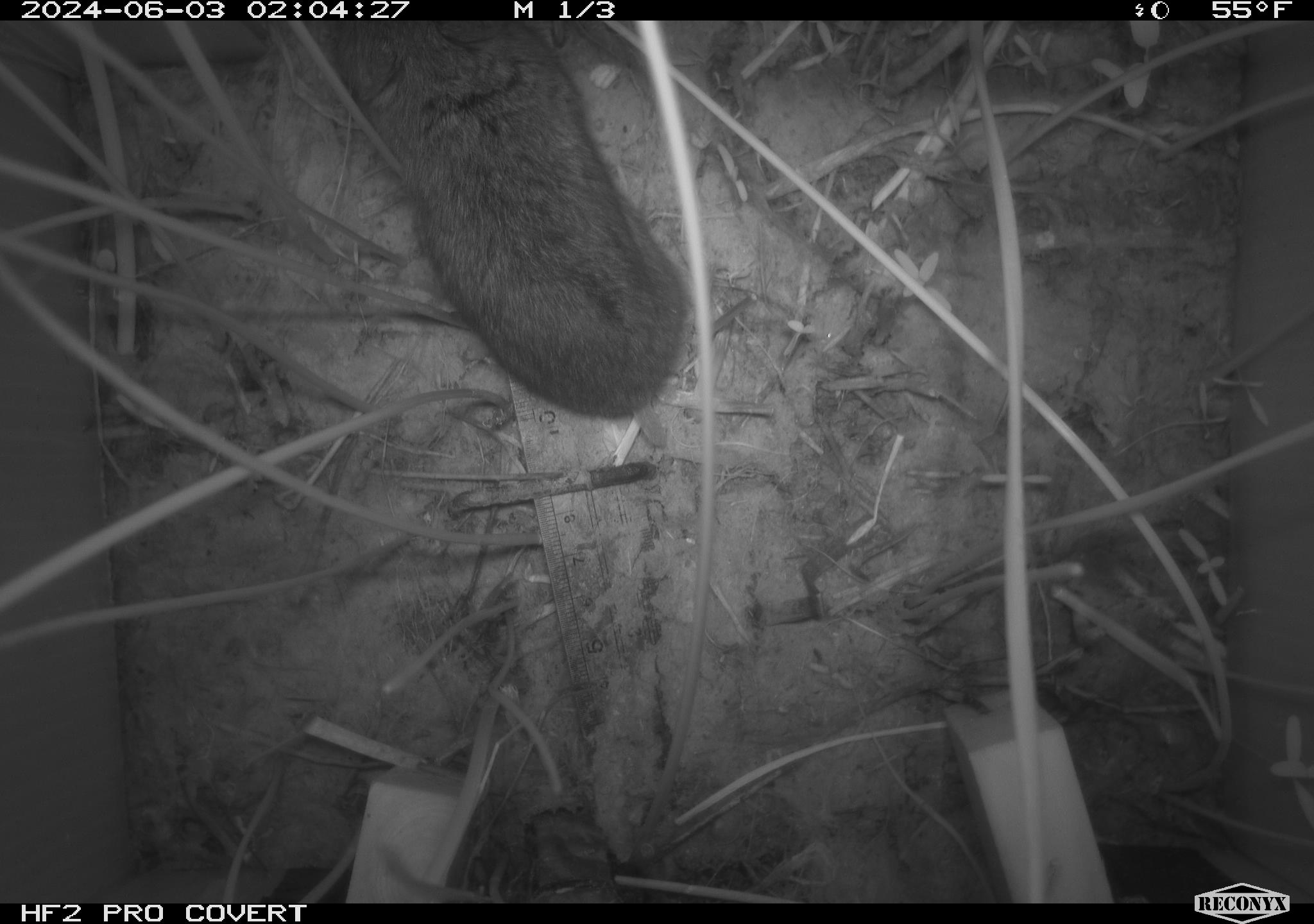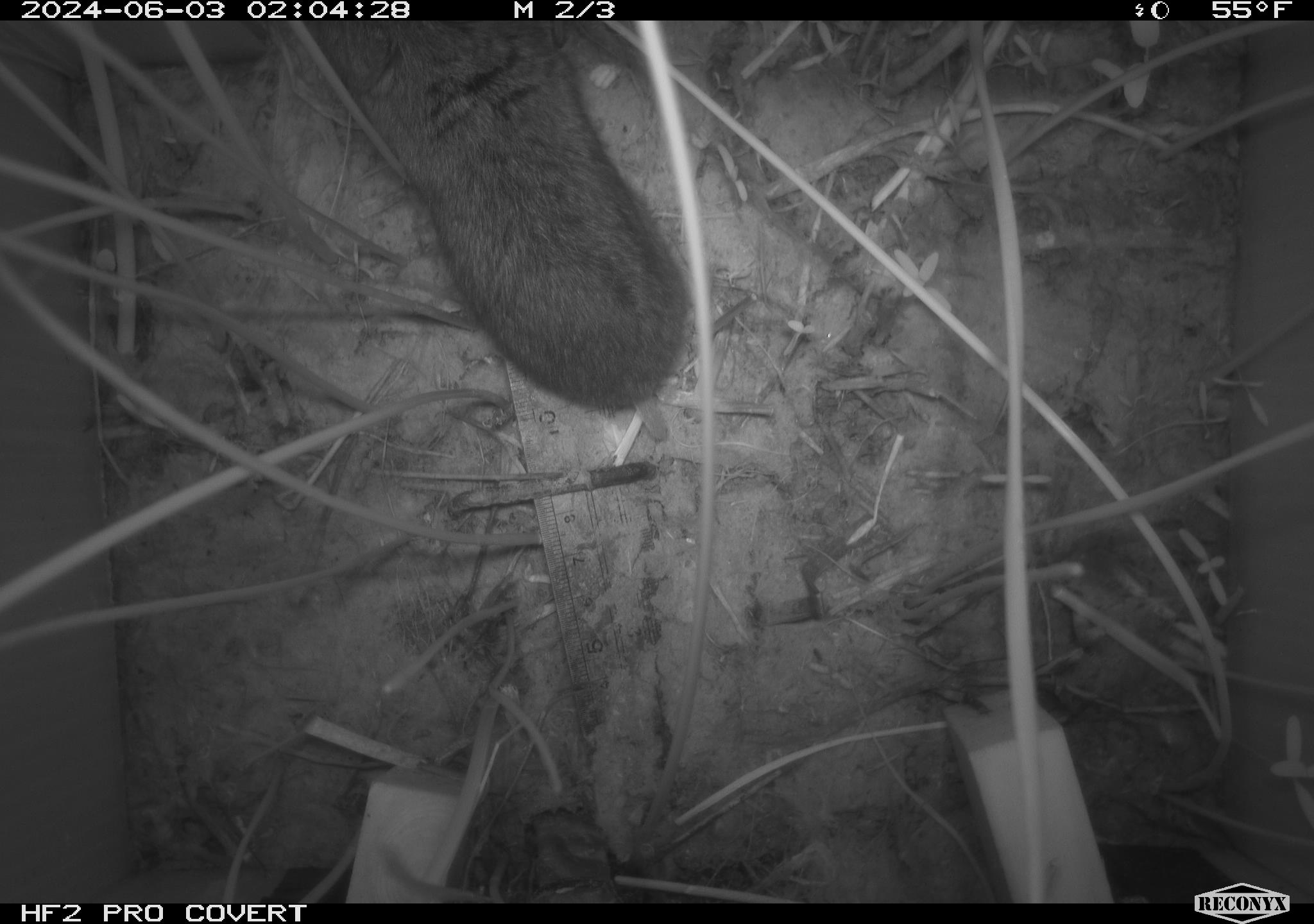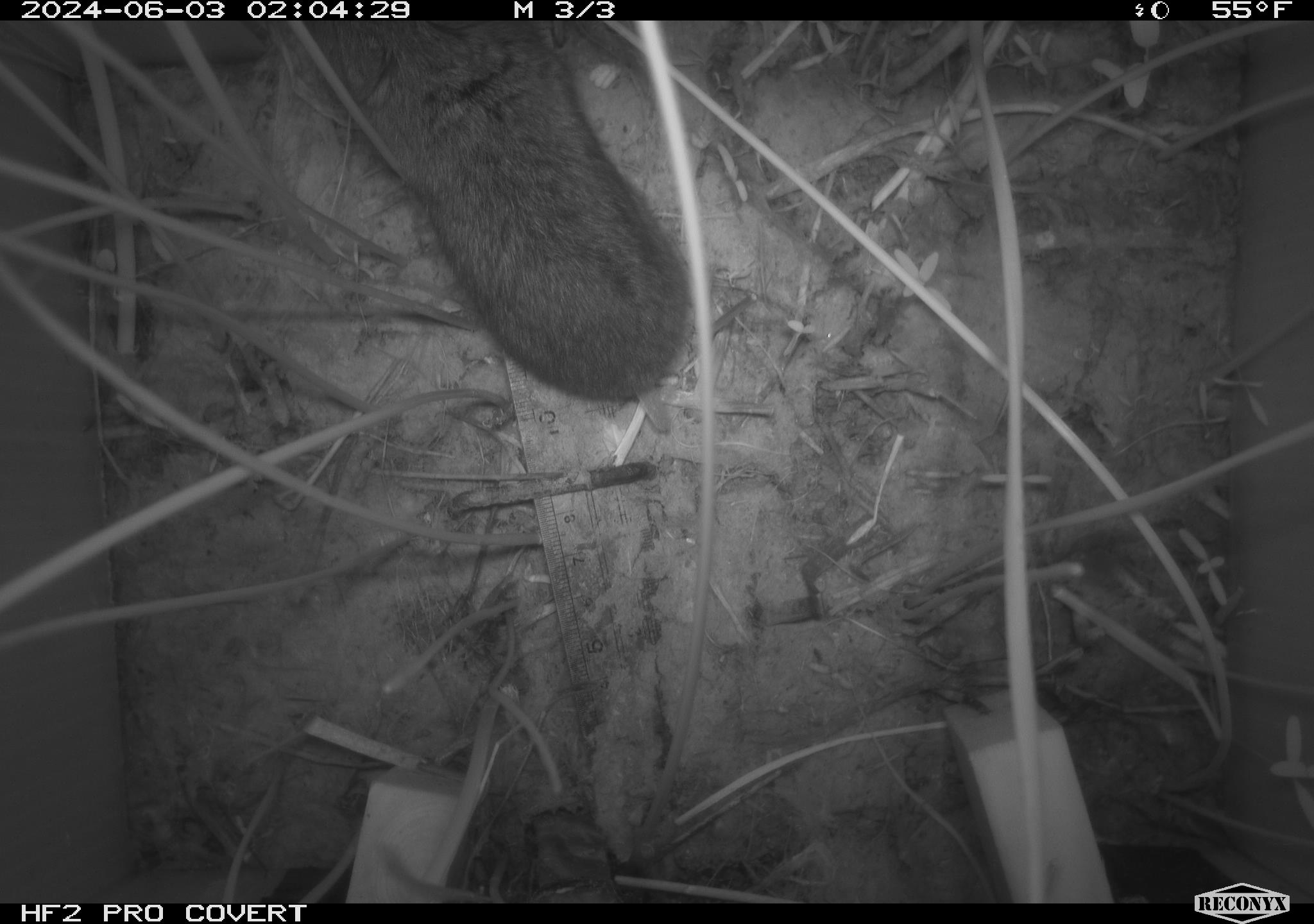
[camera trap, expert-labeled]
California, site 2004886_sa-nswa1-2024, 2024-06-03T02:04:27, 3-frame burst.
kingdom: Animalia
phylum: Chordata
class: Mammalia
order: Rodentia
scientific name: Rodentia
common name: rodent